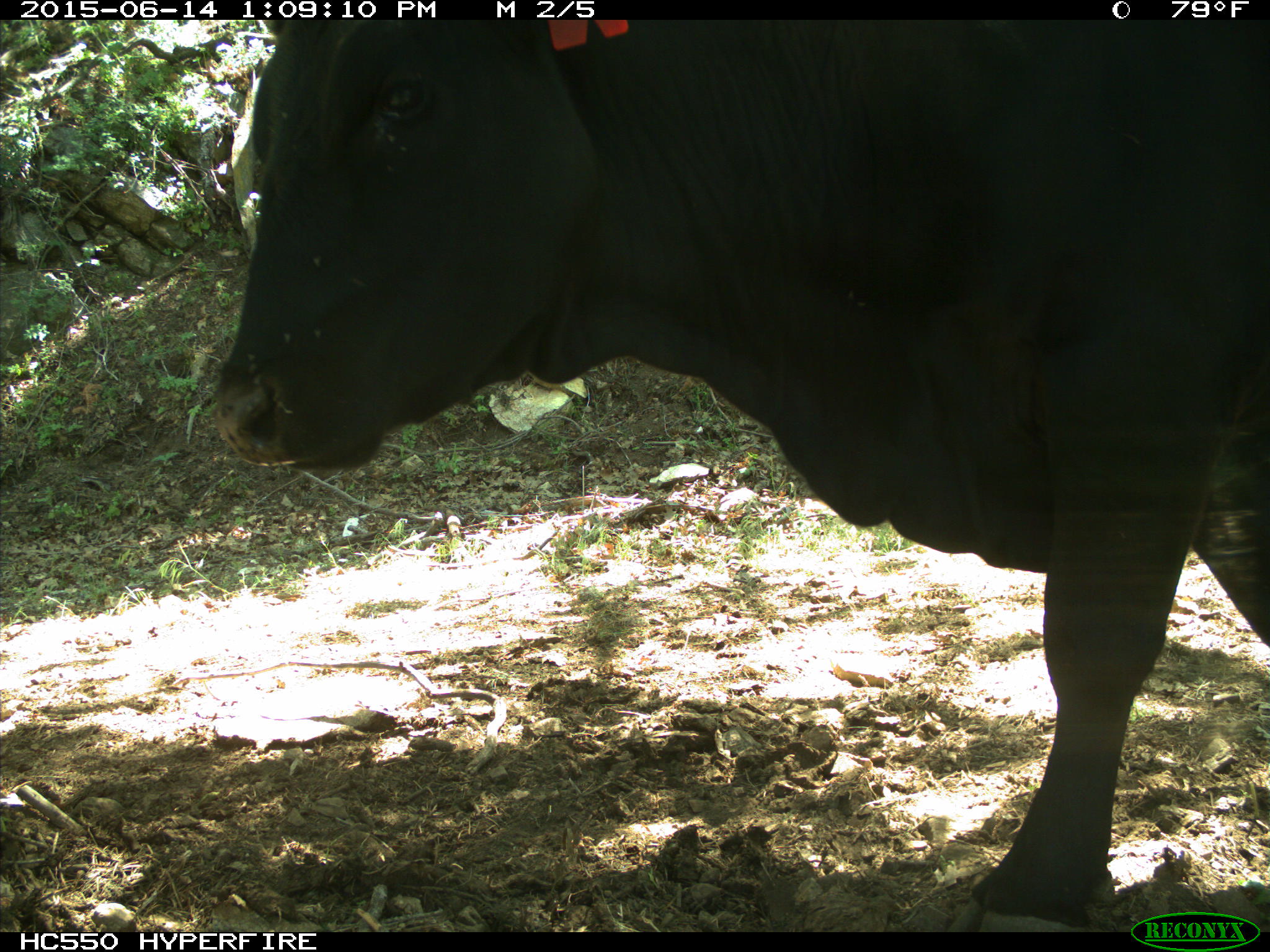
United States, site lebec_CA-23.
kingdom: Animalia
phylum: Chordata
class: Mammalia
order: Artiodactyla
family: Bovidae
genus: Bos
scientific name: Bos taurus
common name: domestic cow